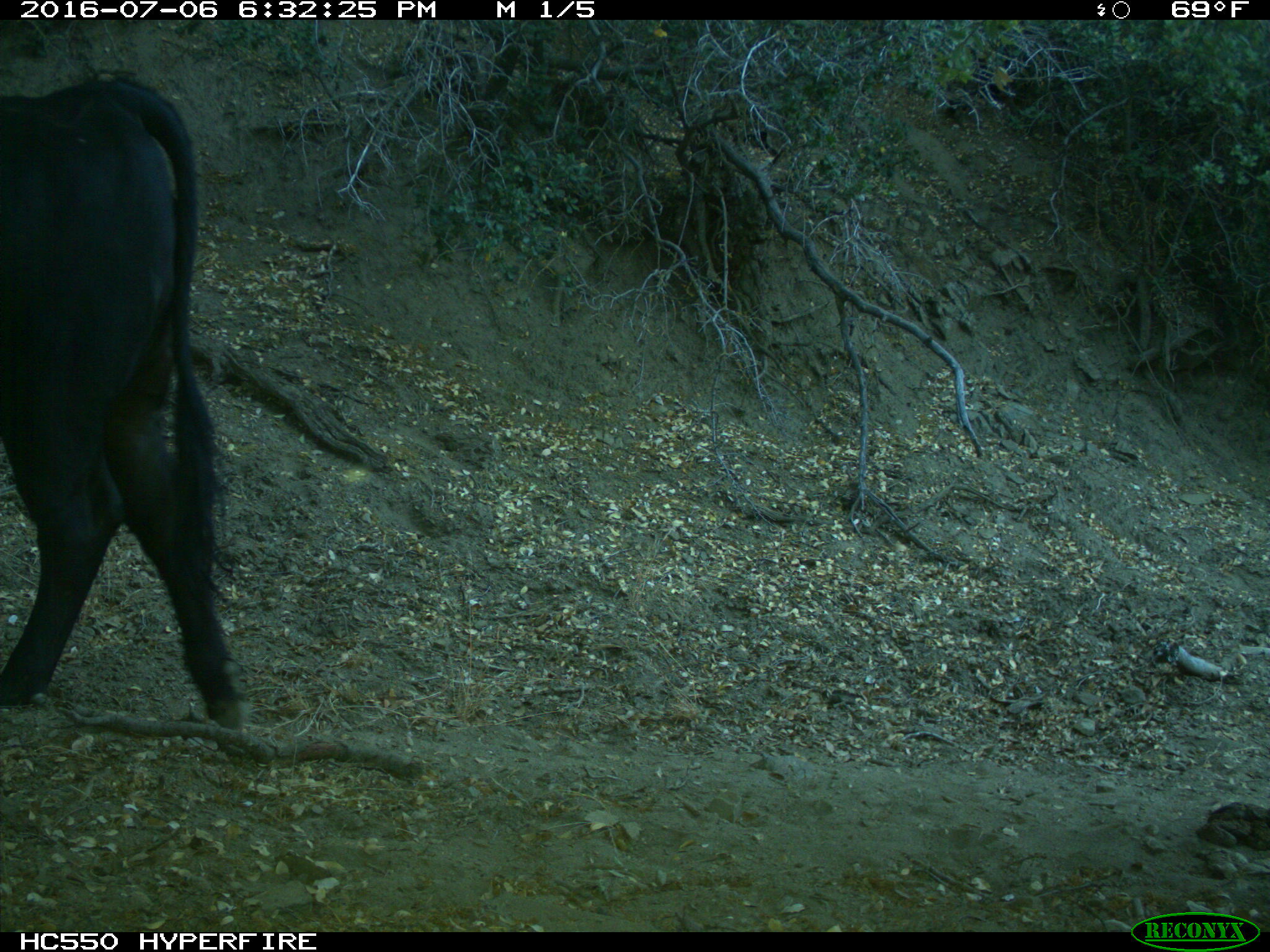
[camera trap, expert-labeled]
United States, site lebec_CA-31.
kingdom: Animalia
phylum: Chordata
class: Mammalia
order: Artiodactyla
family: Bovidae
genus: Bos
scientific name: Bos taurus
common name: domestic cow